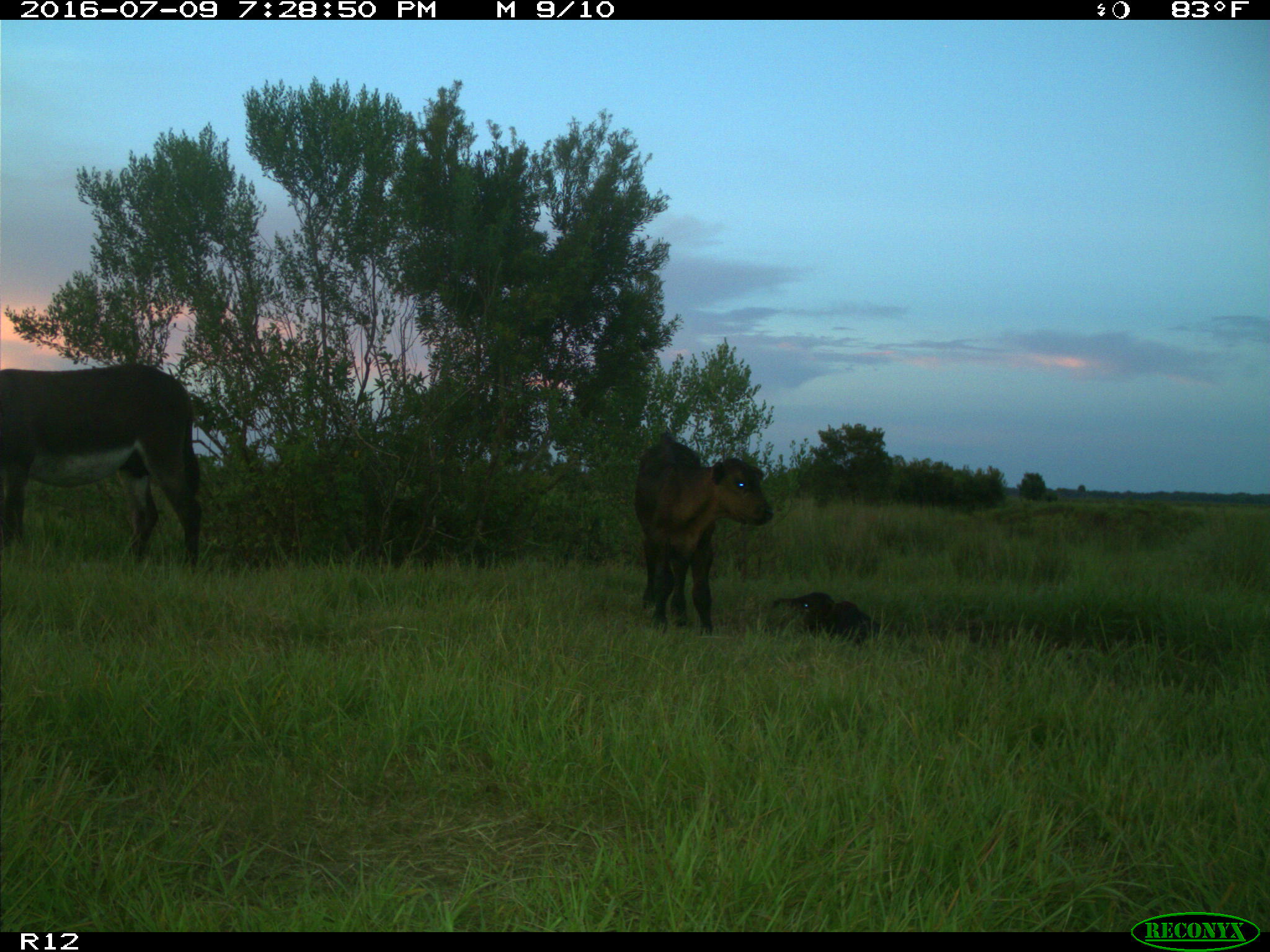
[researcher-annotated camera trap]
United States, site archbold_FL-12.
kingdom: Animalia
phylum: Chordata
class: Mammalia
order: Artiodactyla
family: Bovidae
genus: Bos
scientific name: Bos taurus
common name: domestic cow